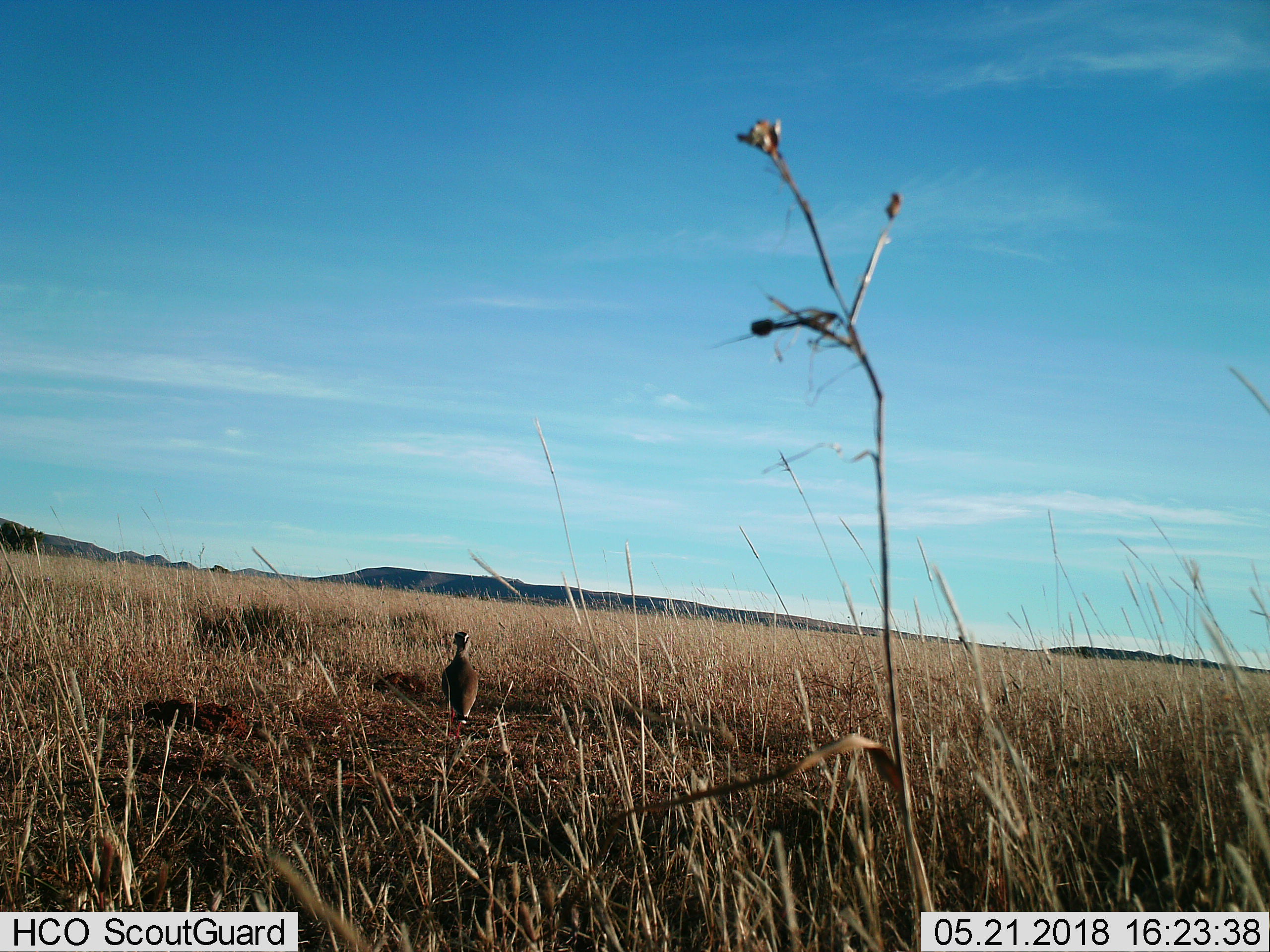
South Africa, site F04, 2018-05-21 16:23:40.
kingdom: Animalia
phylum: Chordata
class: Aves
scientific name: Aves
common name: bird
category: birdother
Birdother (bird) (Aves), count 1. Behavior (volunteer vote fractions): standing 89%, resting 11%, moving 0%, interacting 0%. Young present (vote fraction): 0%. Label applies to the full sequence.